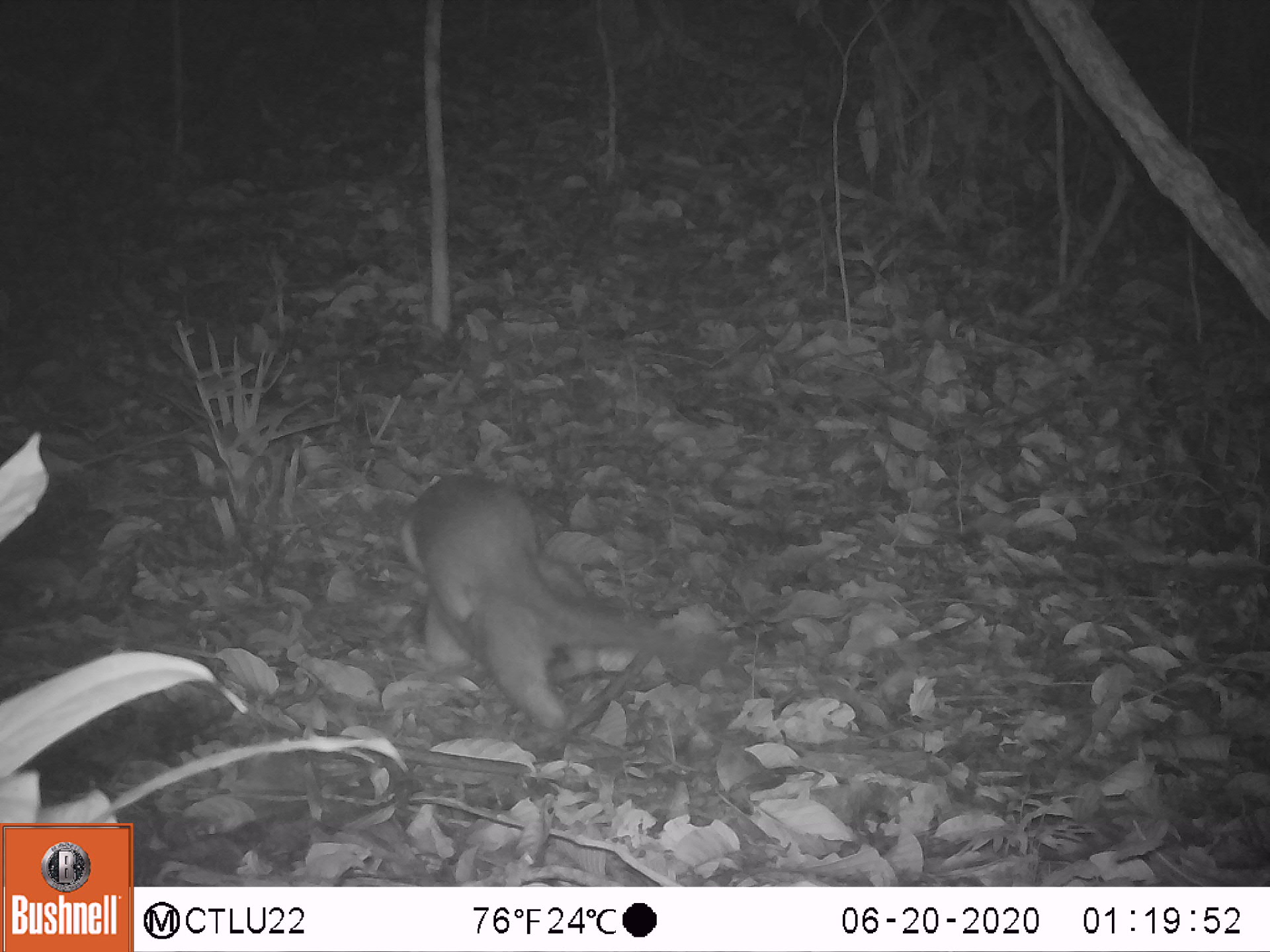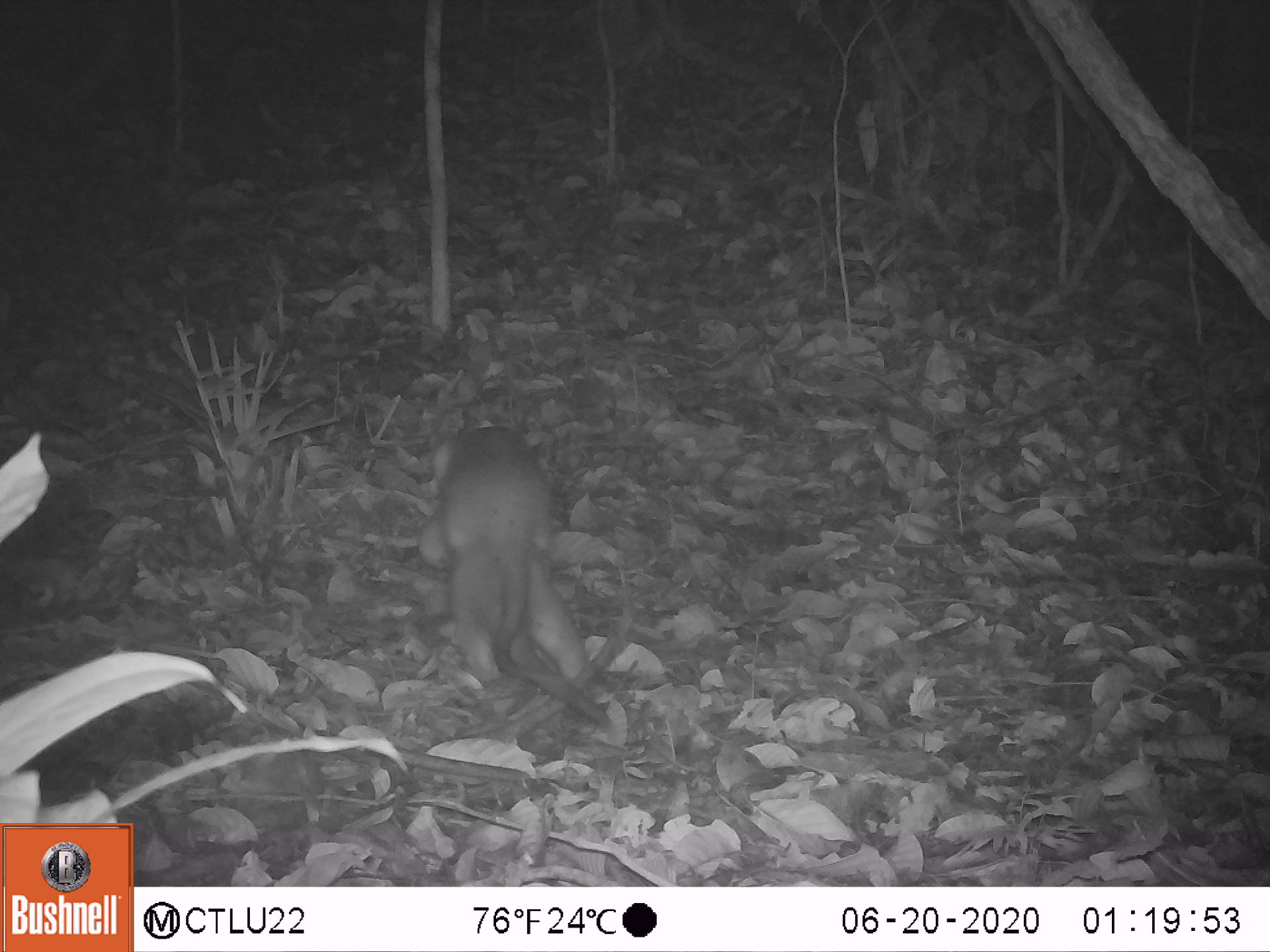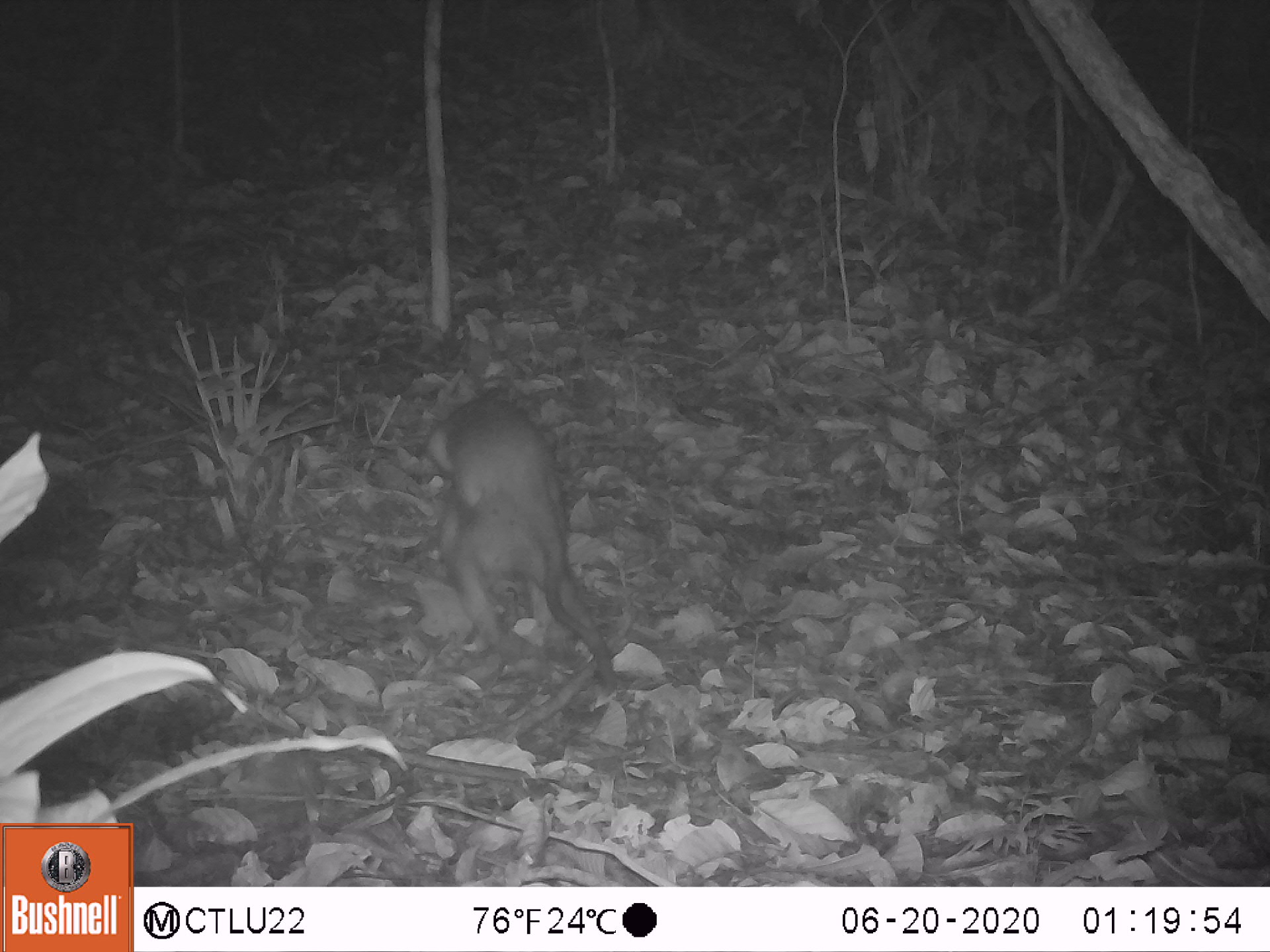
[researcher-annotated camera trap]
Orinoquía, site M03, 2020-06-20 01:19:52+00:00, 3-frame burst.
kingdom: Animalia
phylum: Chordata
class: Mammalia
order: Pilosa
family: Myrmecophagidae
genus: Tamandua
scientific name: Tamandua tetradactyla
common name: southern tamandua